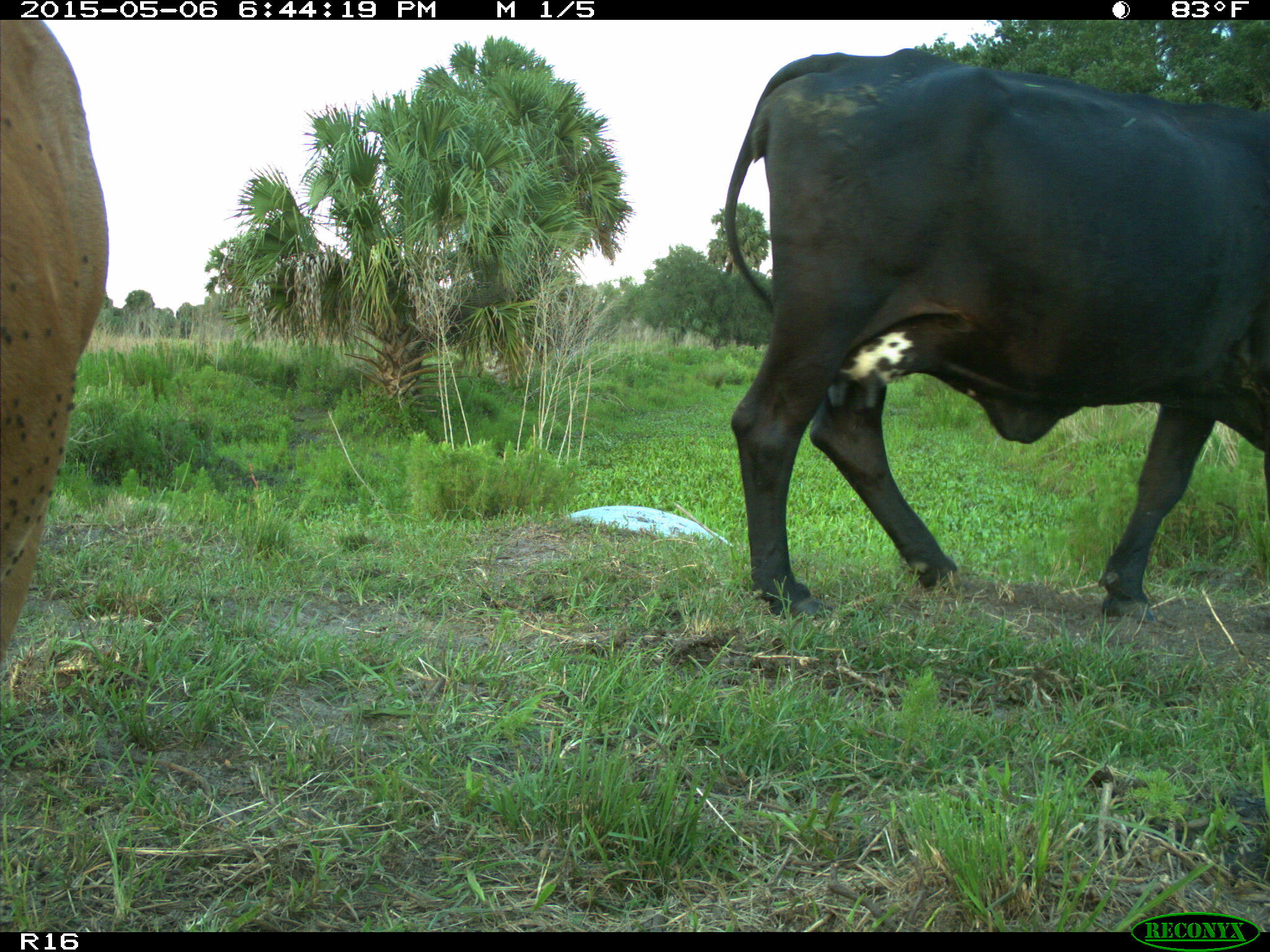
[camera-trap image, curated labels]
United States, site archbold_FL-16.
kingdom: Animalia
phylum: Chordata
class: Mammalia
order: Artiodactyla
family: Bovidae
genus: Bos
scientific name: Bos taurus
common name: domestic cow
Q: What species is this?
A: Bos taurus (domestic cow).